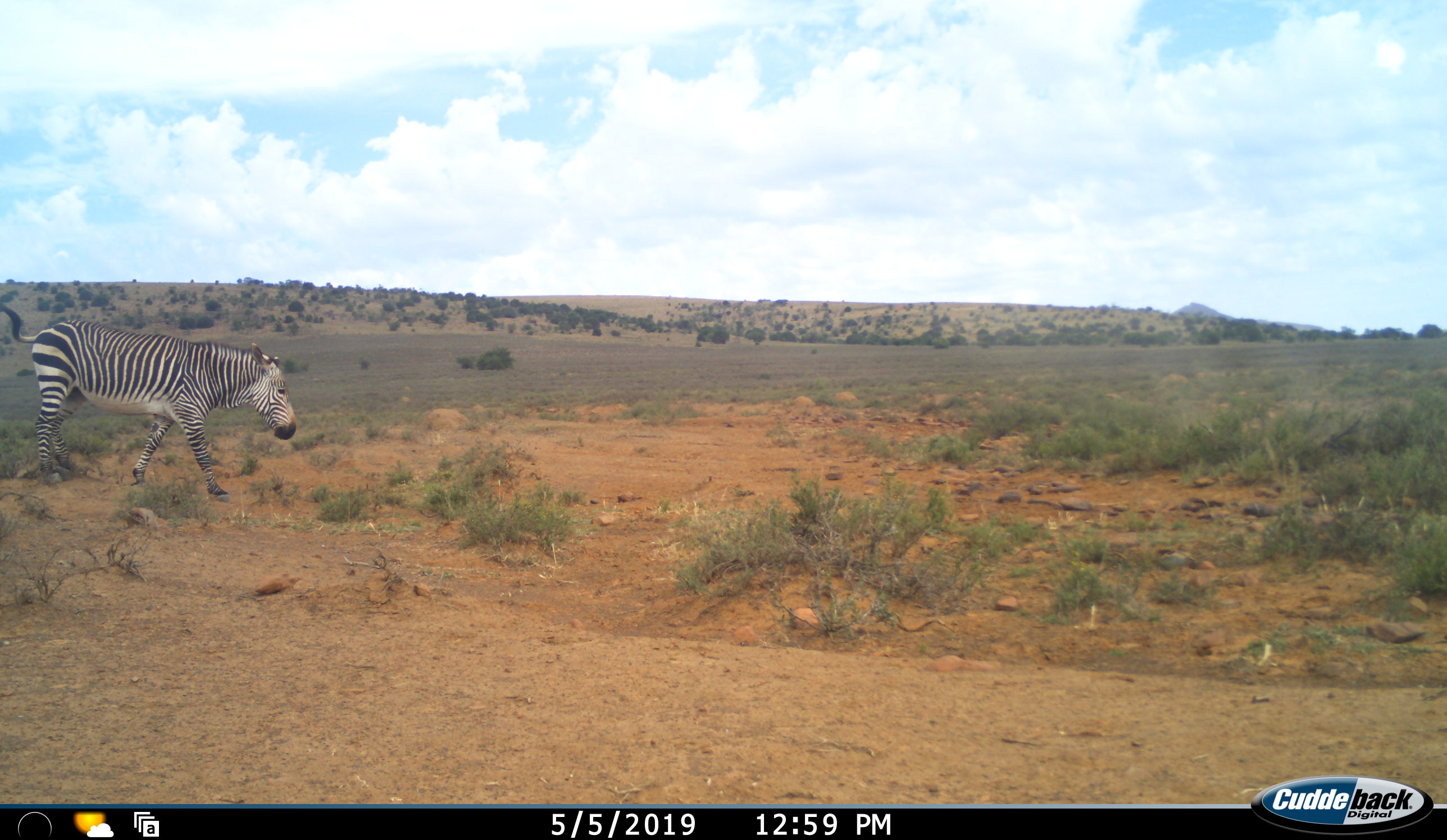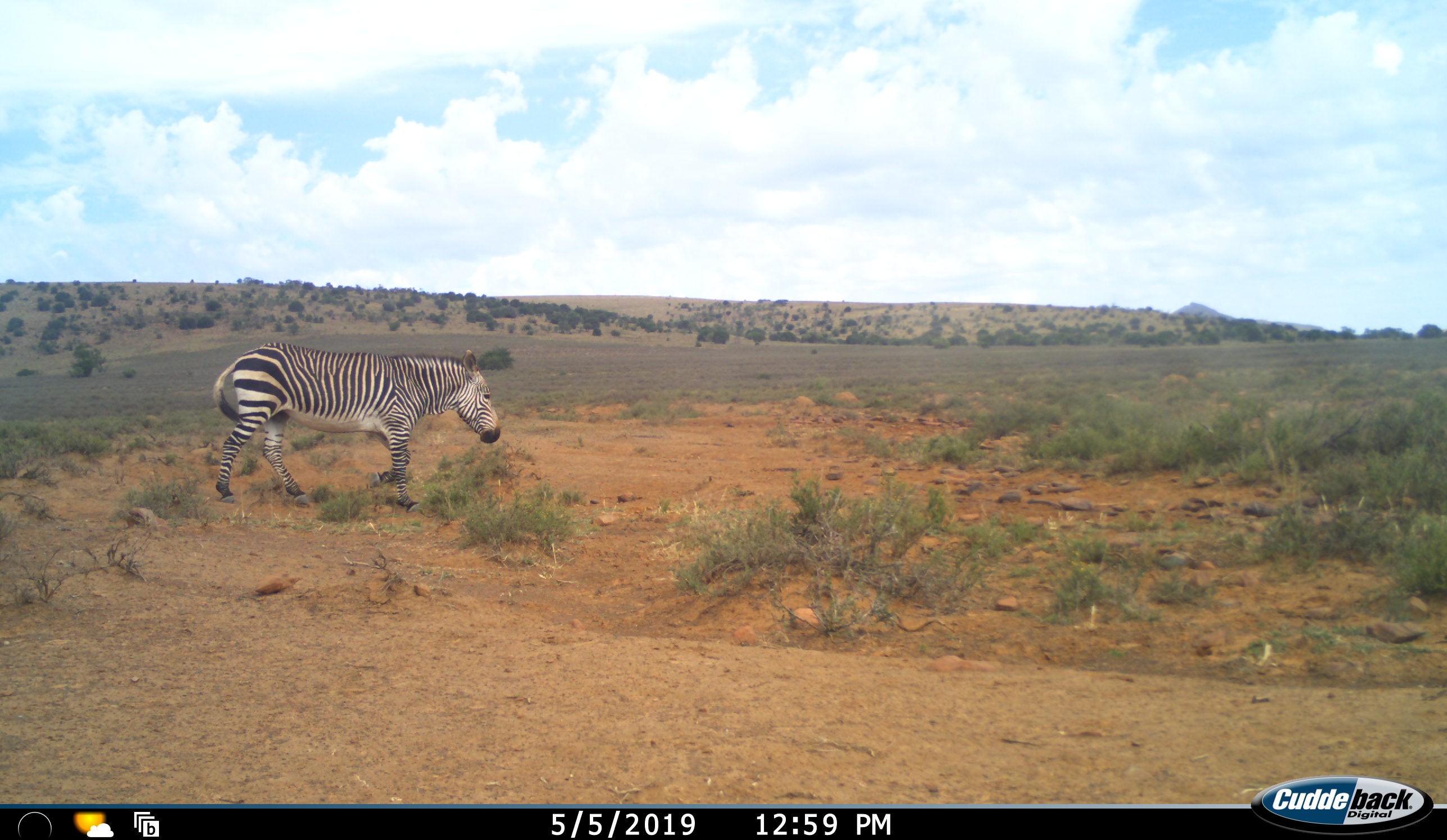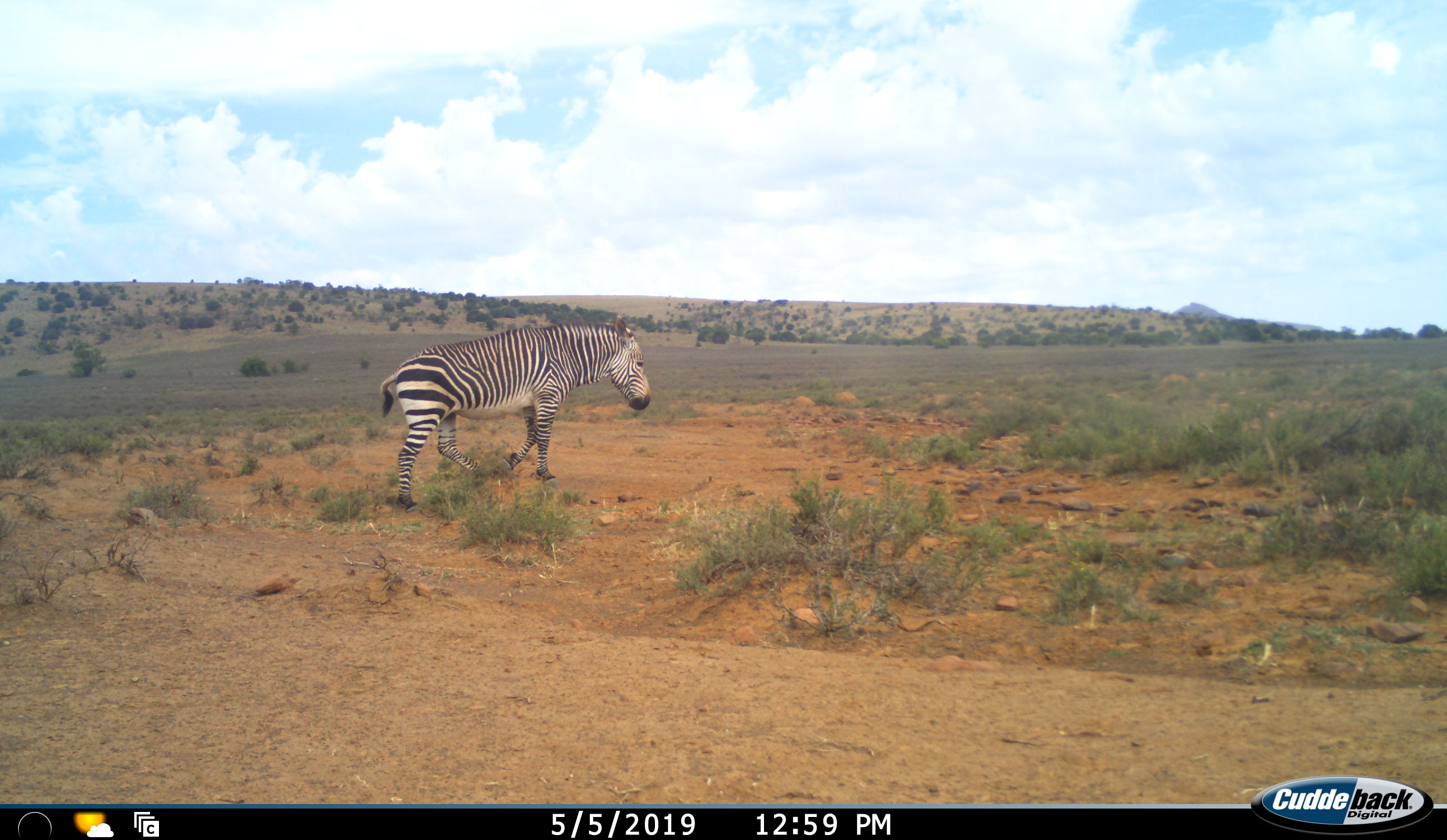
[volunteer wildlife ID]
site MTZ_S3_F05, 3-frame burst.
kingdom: Animalia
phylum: Chordata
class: Mammalia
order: Perissodactyla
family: Equidae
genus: Equus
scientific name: Equus zebra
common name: mountain zebra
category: zebramountain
Zebramountain (mountain zebra) (Equus zebra), count 1. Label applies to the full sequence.